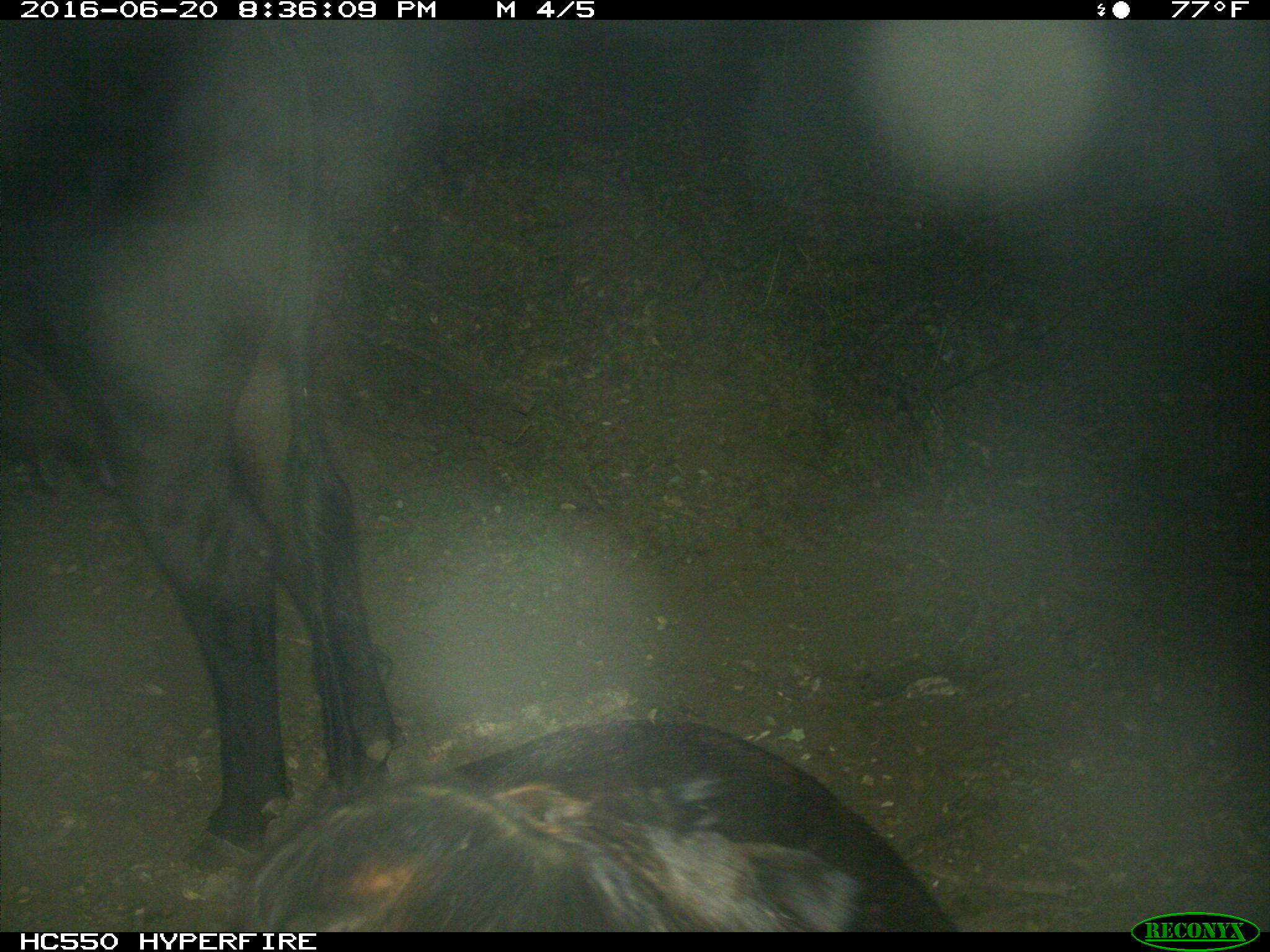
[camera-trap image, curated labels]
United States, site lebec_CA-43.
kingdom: Animalia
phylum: Chordata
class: Mammalia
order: Artiodactyla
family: Bovidae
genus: Bos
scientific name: Bos taurus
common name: domestic cow